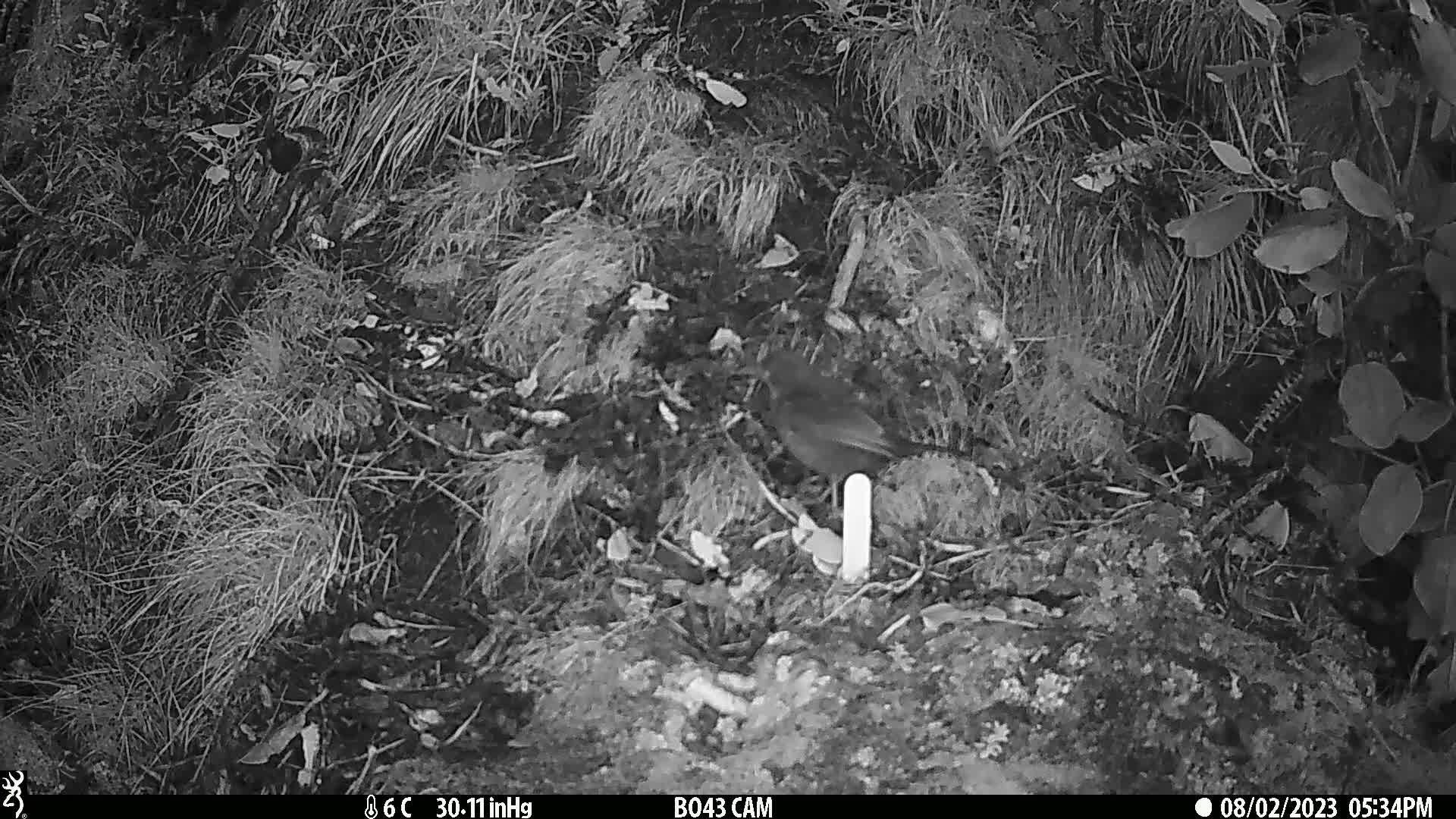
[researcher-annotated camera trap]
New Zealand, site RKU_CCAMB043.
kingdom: Animalia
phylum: Chordata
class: Aves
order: Passeriformes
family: Turdidae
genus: Turdus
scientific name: Turdus merula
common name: eurasian blackbird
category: blackbird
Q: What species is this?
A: Blackbird (eurasian blackbird) (Turdus merula).